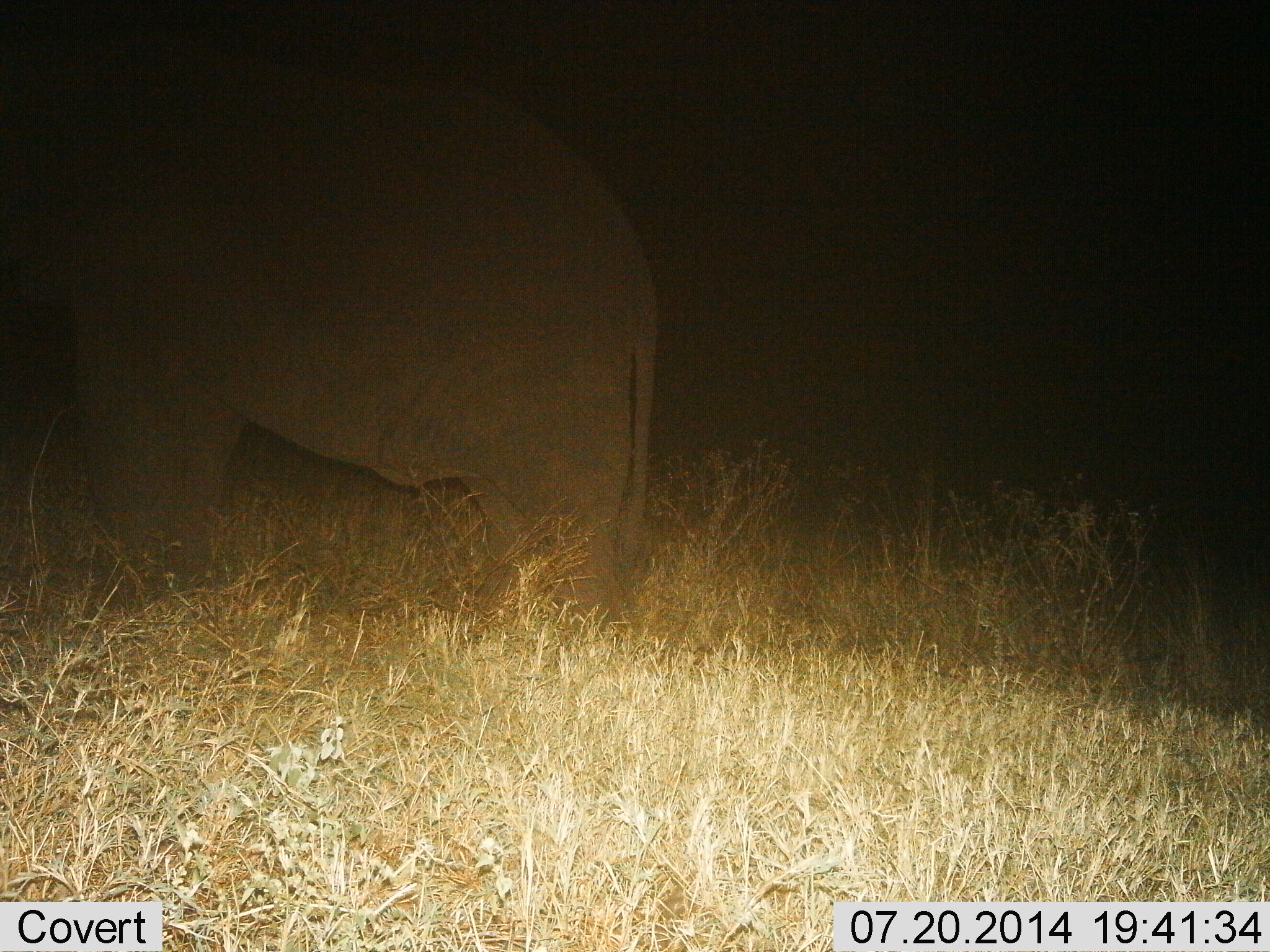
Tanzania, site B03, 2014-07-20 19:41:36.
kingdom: Animalia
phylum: Chordata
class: Mammalia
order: Proboscidea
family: Elephantidae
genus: Loxodonta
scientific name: Loxodonta africana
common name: african bush elephant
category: elephant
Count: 1.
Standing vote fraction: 83%.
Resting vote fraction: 0%.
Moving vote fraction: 17%.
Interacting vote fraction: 0%.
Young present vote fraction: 0%.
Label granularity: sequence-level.